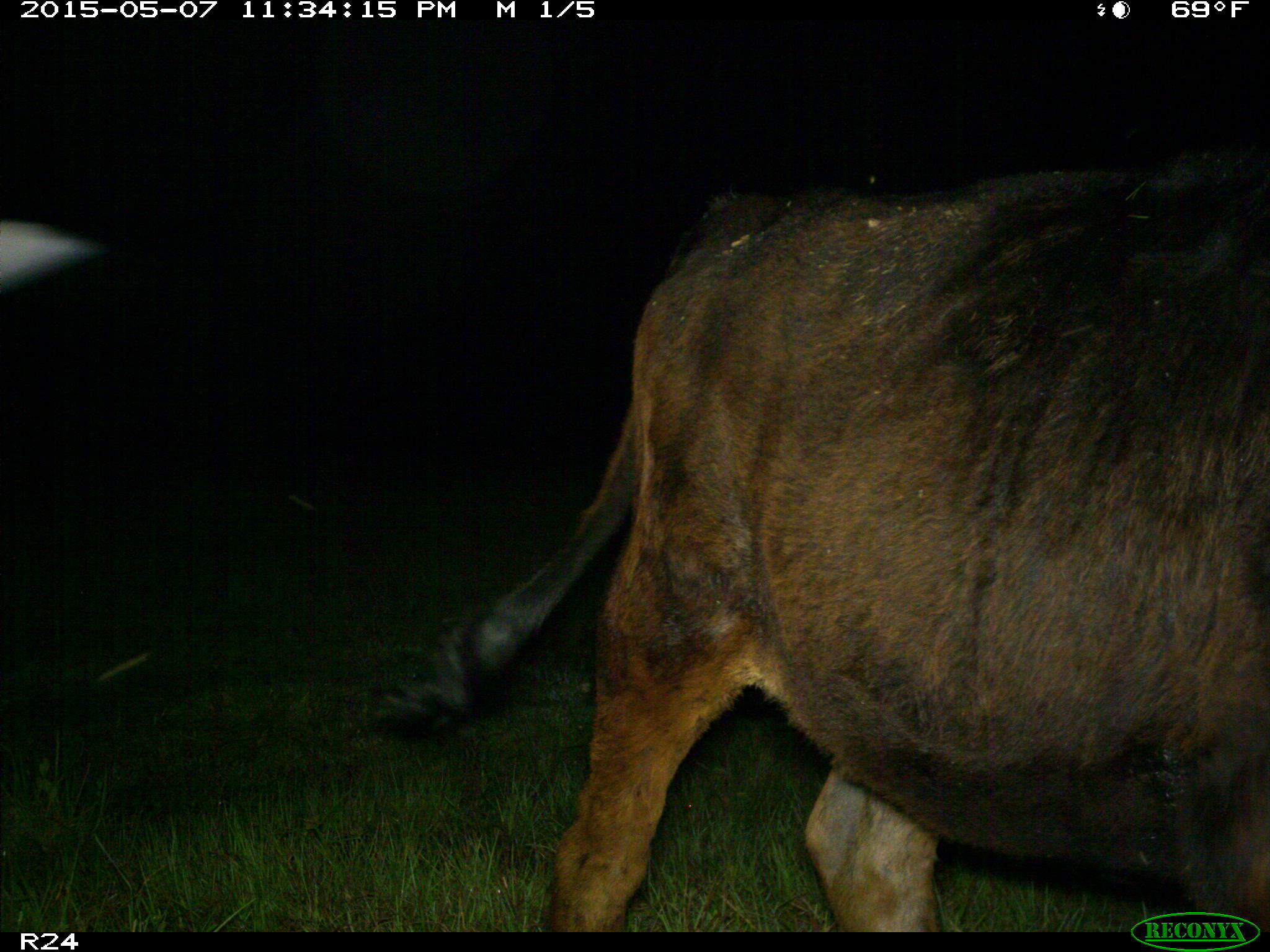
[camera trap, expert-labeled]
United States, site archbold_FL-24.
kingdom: Animalia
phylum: Chordata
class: Mammalia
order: Artiodactyla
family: Bovidae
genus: Bos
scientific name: Bos taurus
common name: domestic cow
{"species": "Bos taurus (domestic cow)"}